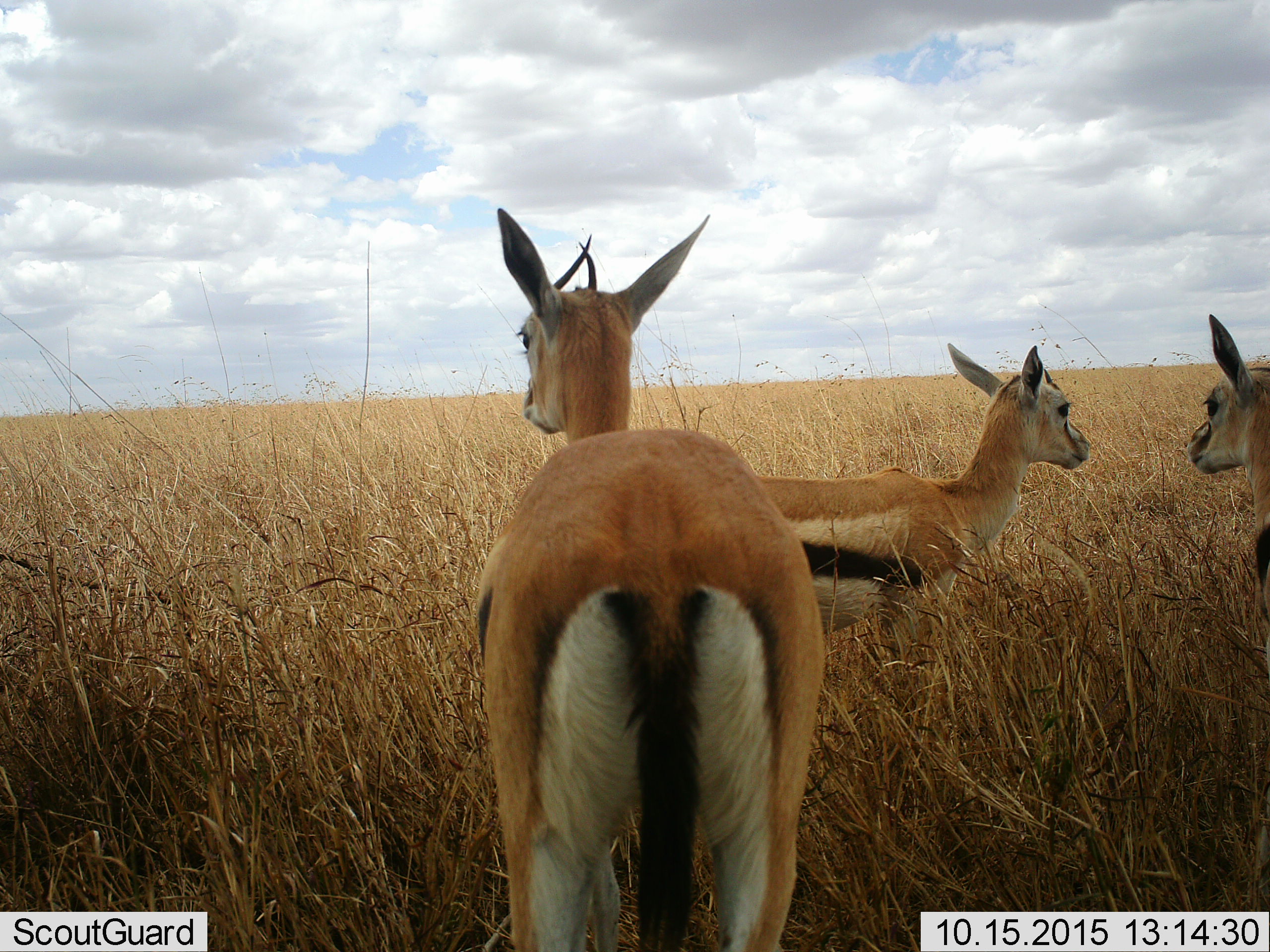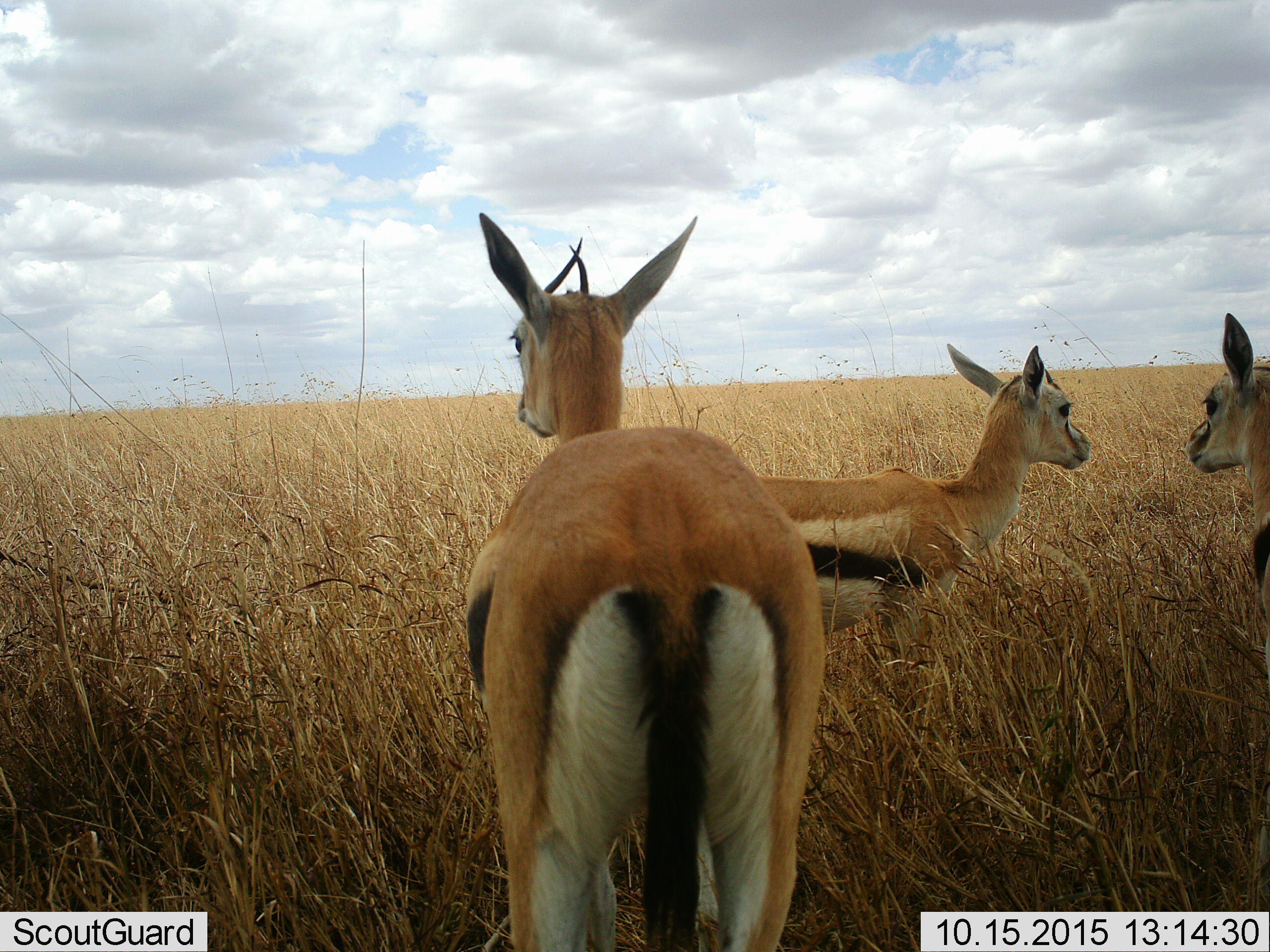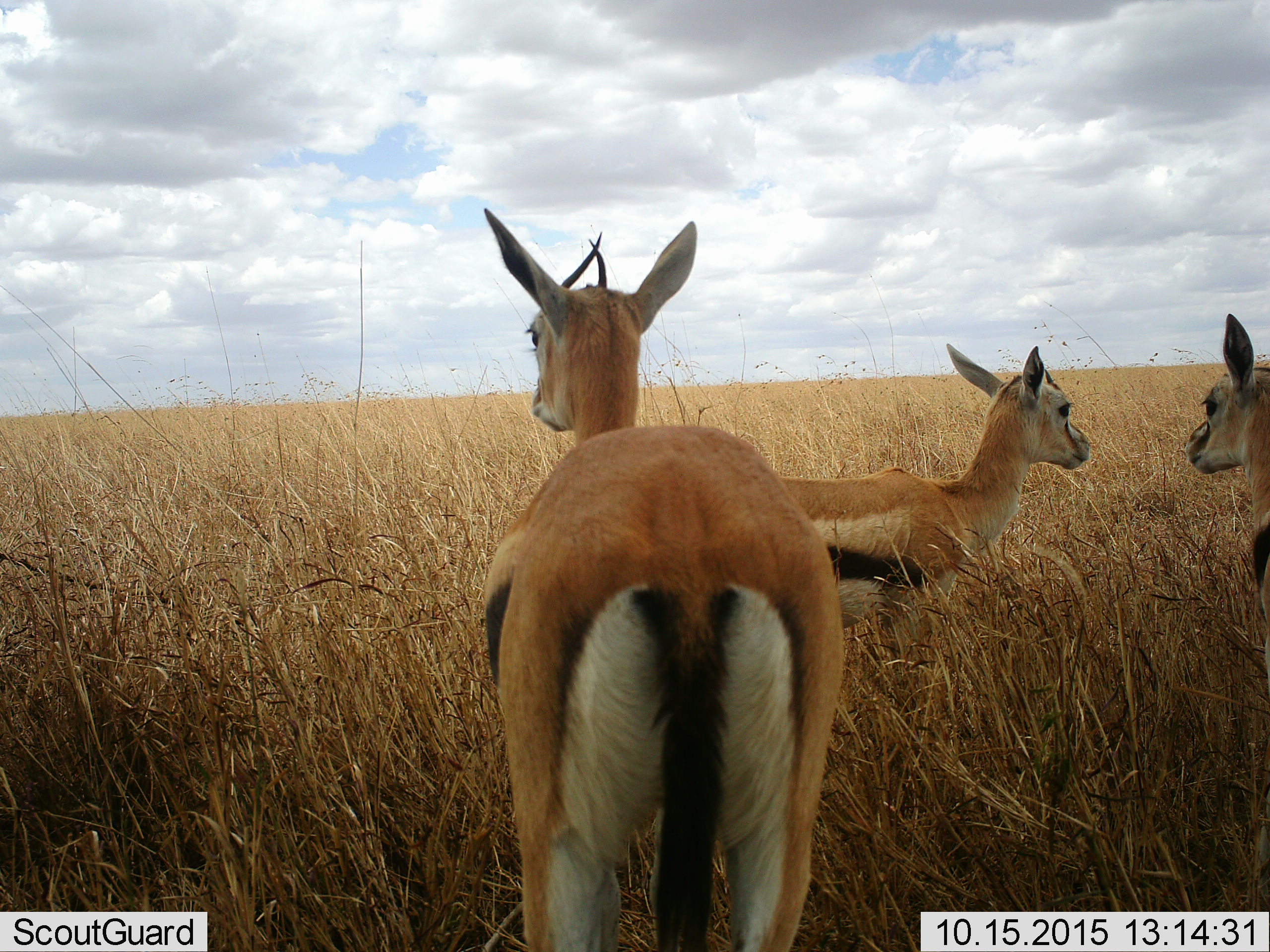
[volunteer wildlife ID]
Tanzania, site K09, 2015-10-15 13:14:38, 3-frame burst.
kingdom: Animalia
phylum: Chordata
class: Mammalia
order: Artiodactyla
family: Bovidae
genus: Eudorcas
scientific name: Eudorcas thomsonii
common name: thomson's gazelle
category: gazellethomsons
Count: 3.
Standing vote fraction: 100%.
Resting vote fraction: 0%.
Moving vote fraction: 11%.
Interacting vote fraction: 0%.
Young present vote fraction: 11%.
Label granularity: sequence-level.